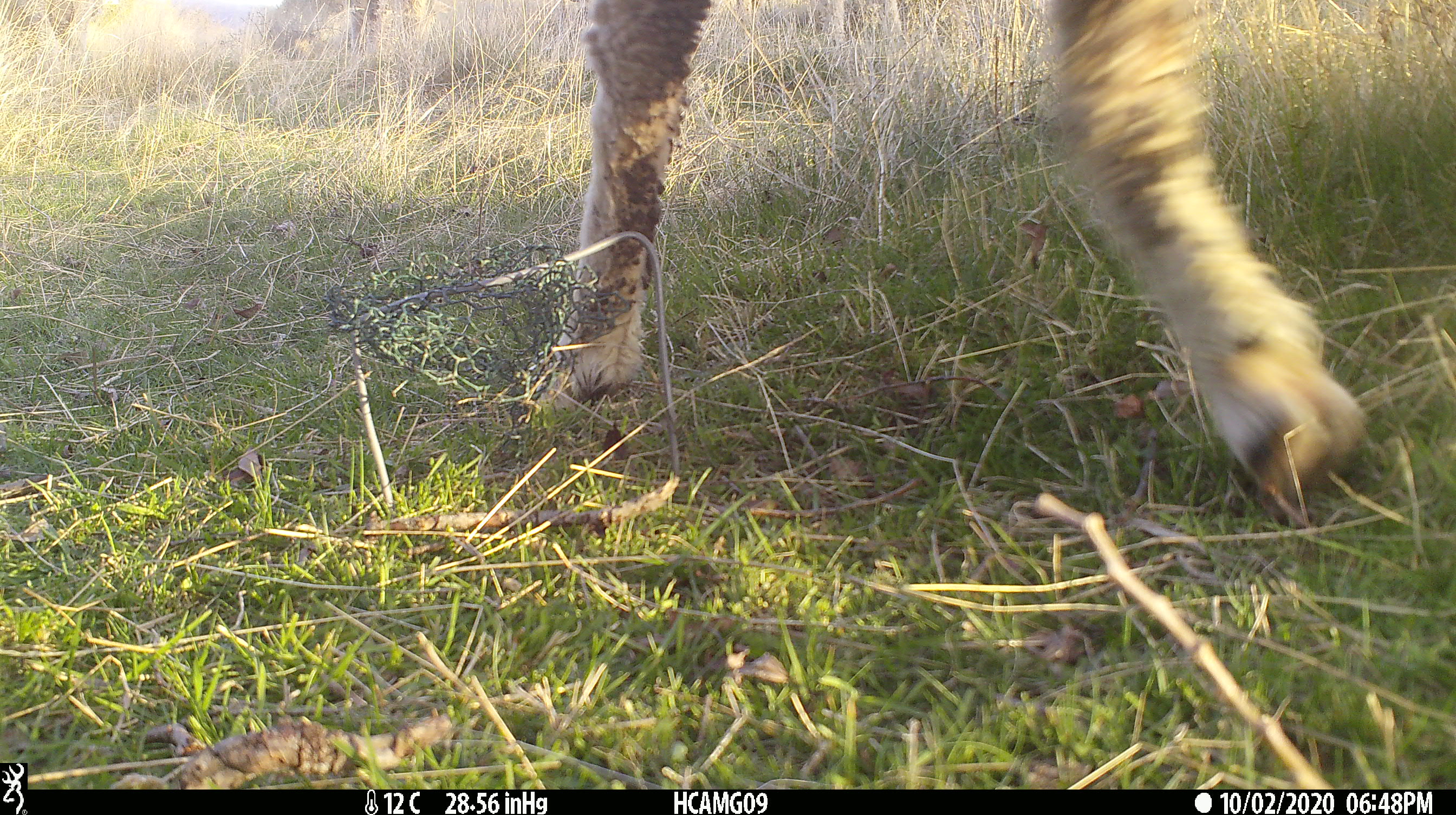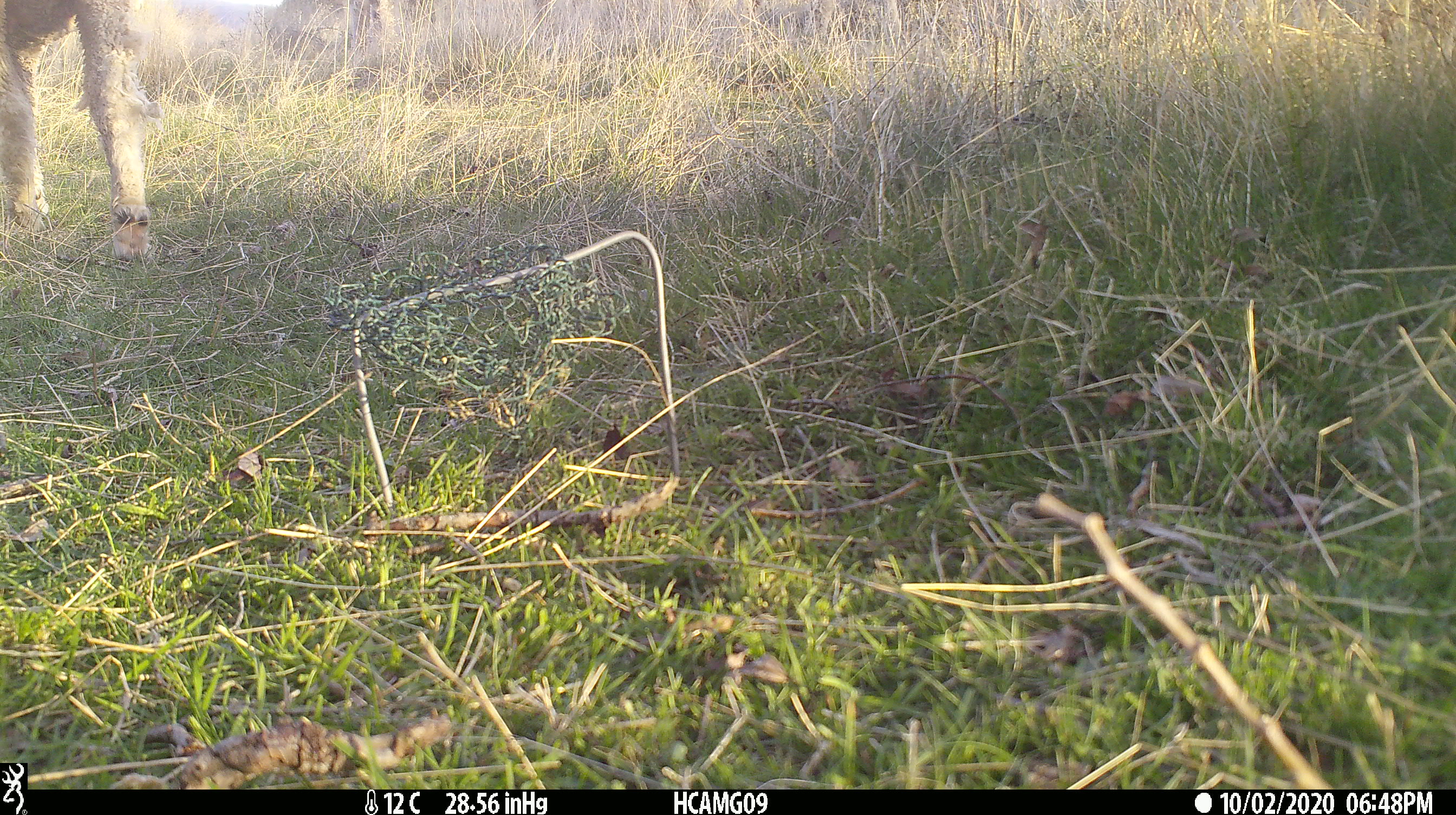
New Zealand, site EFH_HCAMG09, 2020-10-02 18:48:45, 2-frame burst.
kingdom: Animalia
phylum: Chordata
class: Mammalia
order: Artiodactyla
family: Bovidae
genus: Ovis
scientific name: Ovis aries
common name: domestic sheep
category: sheep